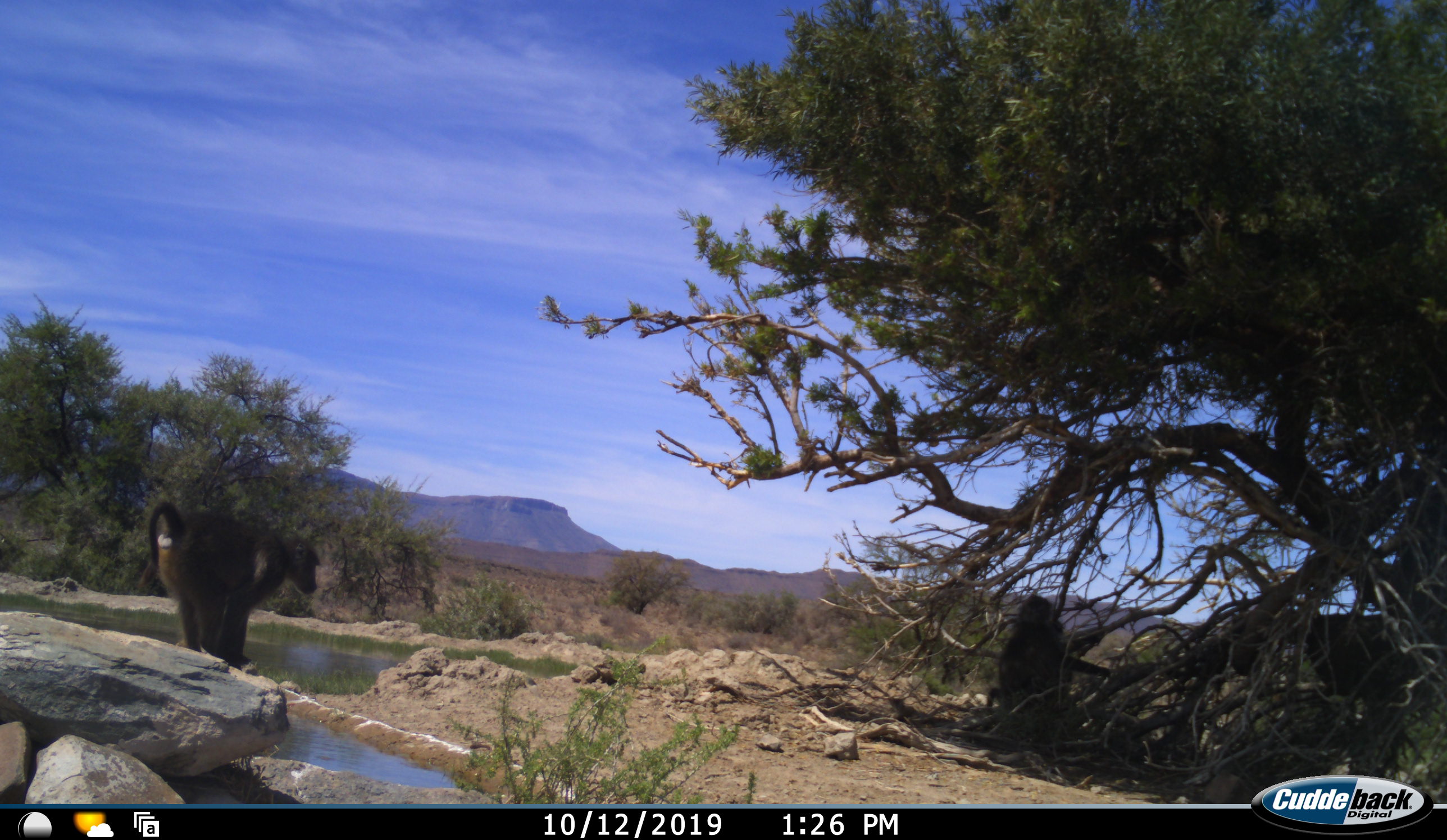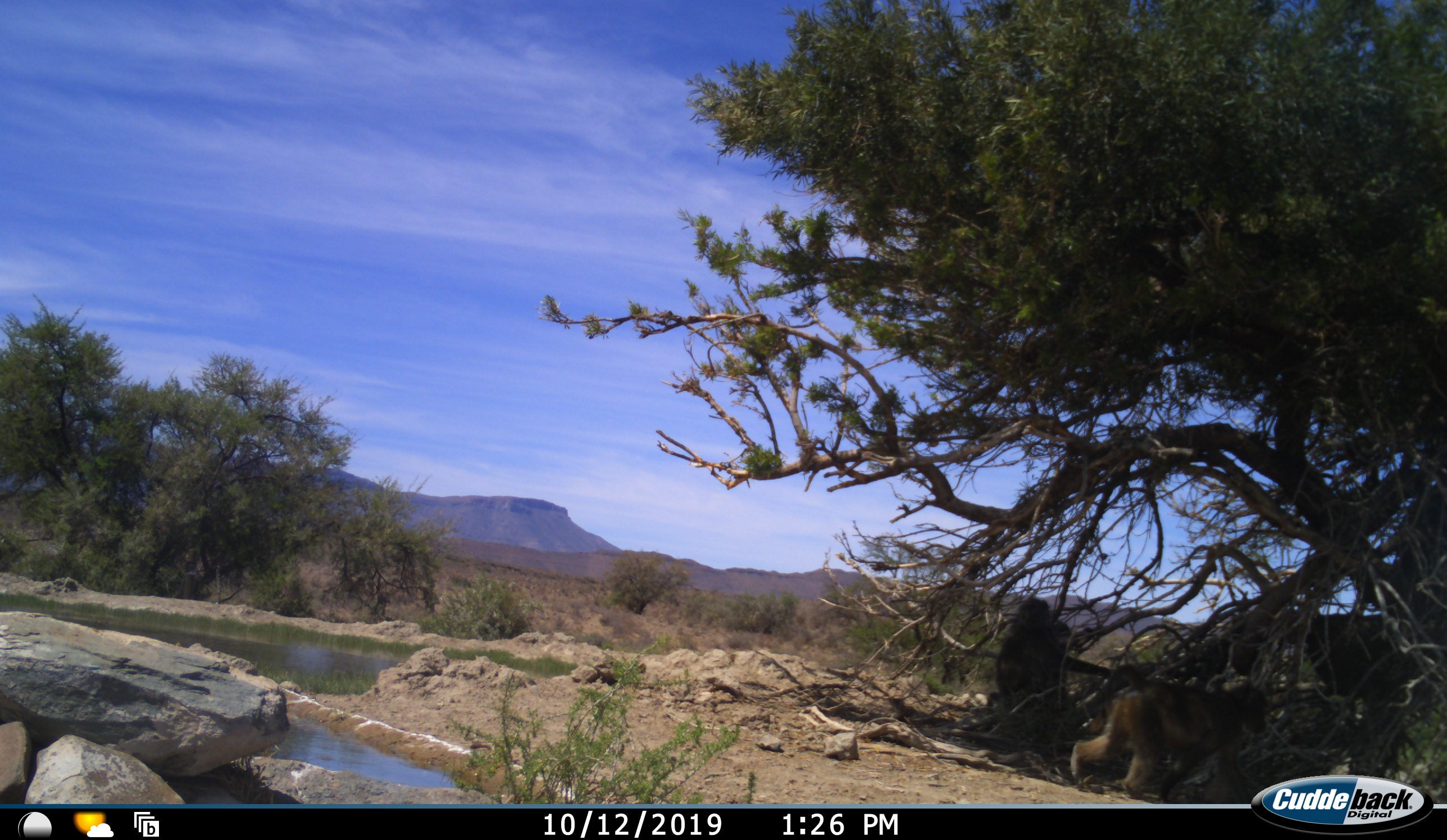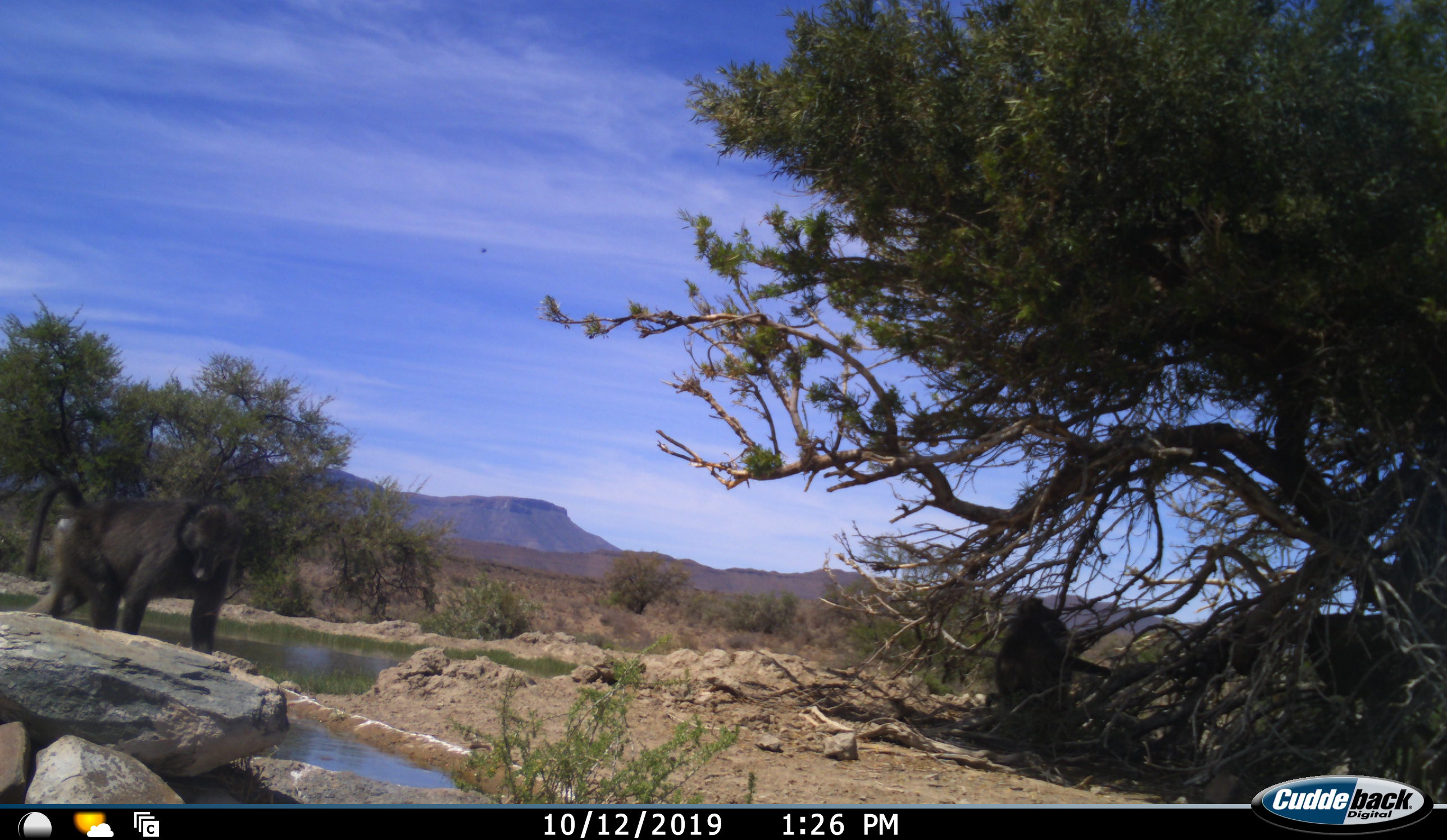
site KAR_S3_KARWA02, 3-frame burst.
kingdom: Animalia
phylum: Chordata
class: Mammalia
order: Primates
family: Cercopithecidae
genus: Papio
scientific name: Papio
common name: baboon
Baboon (Papio), count 3. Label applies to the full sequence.